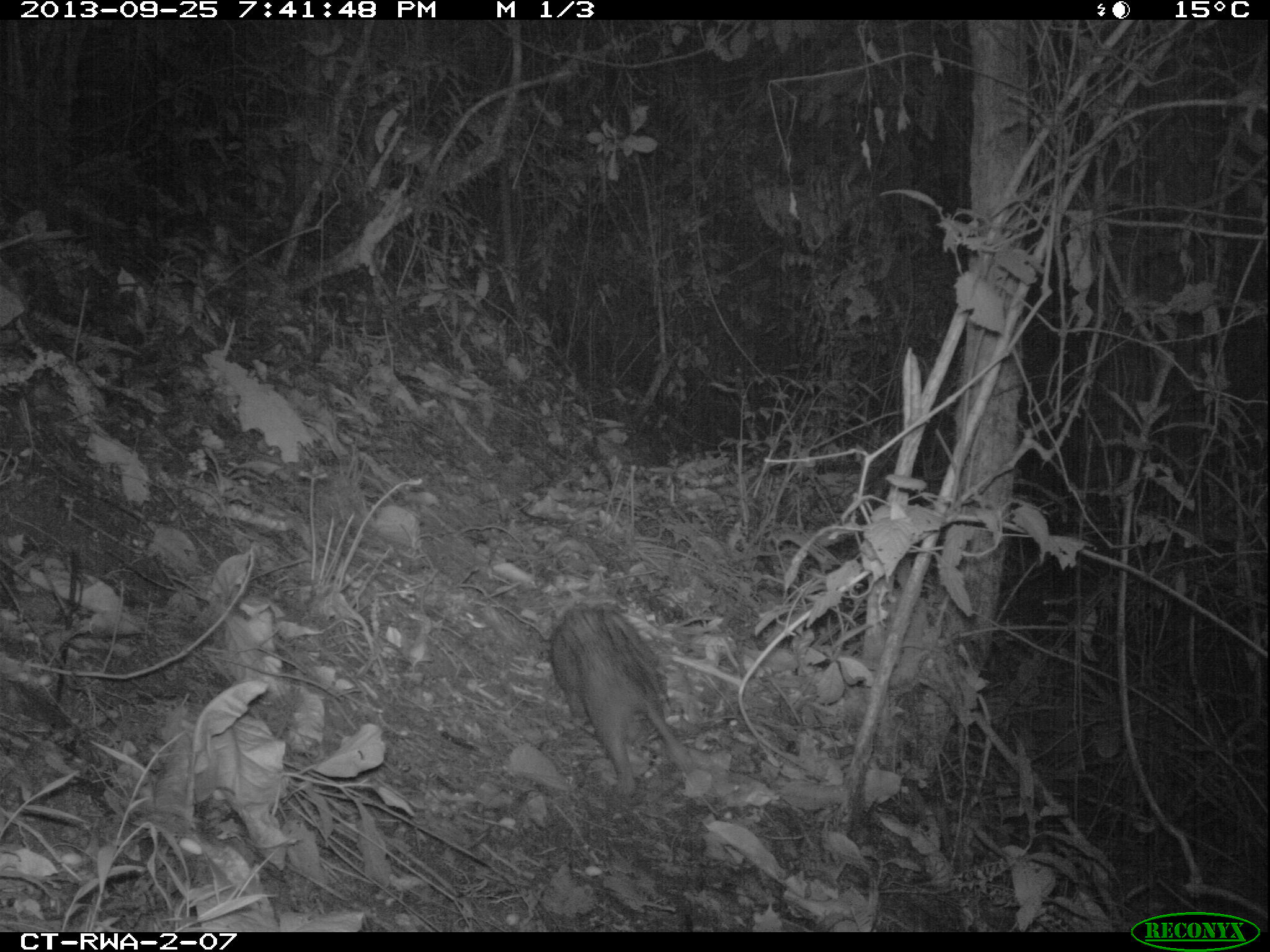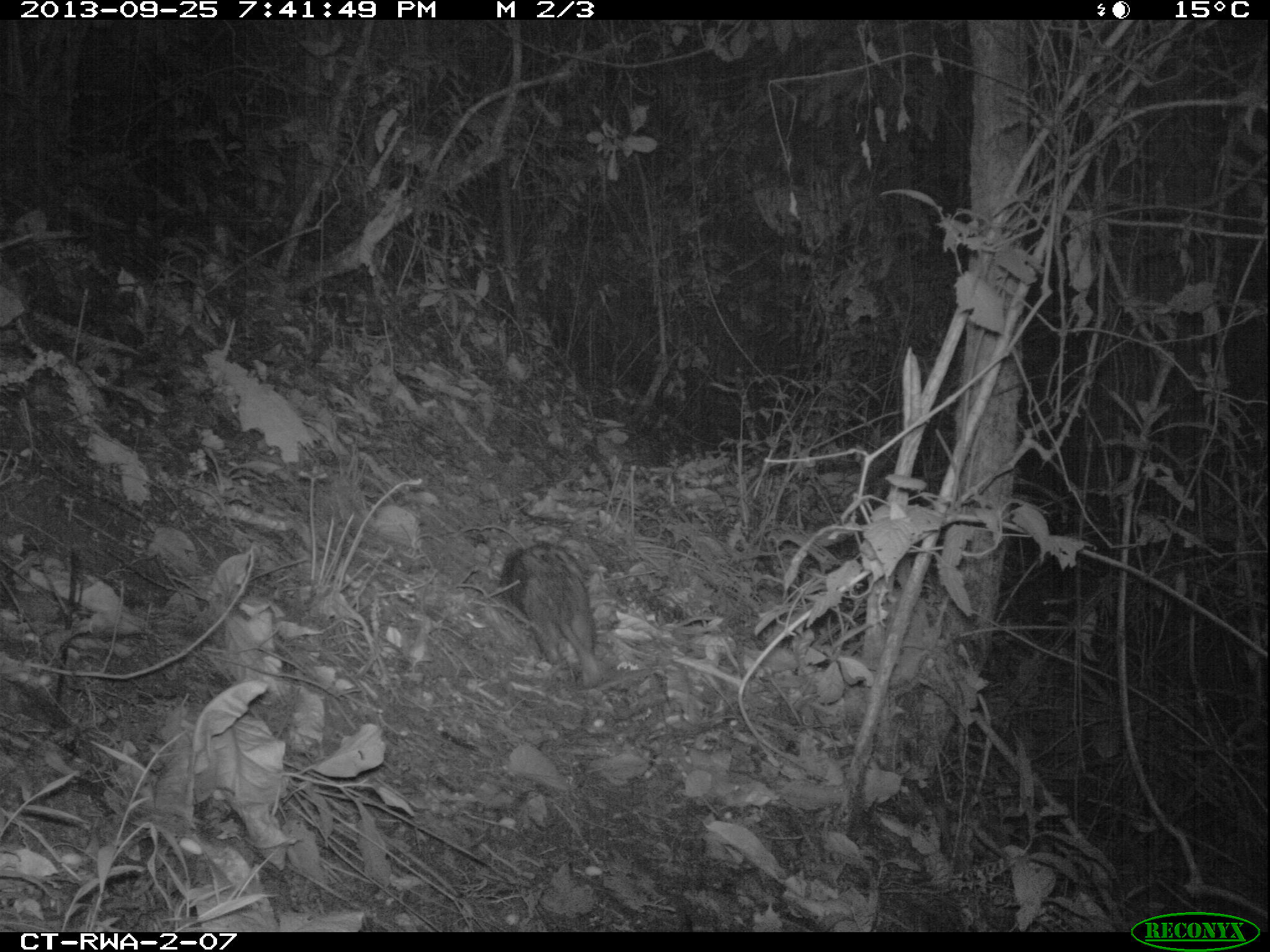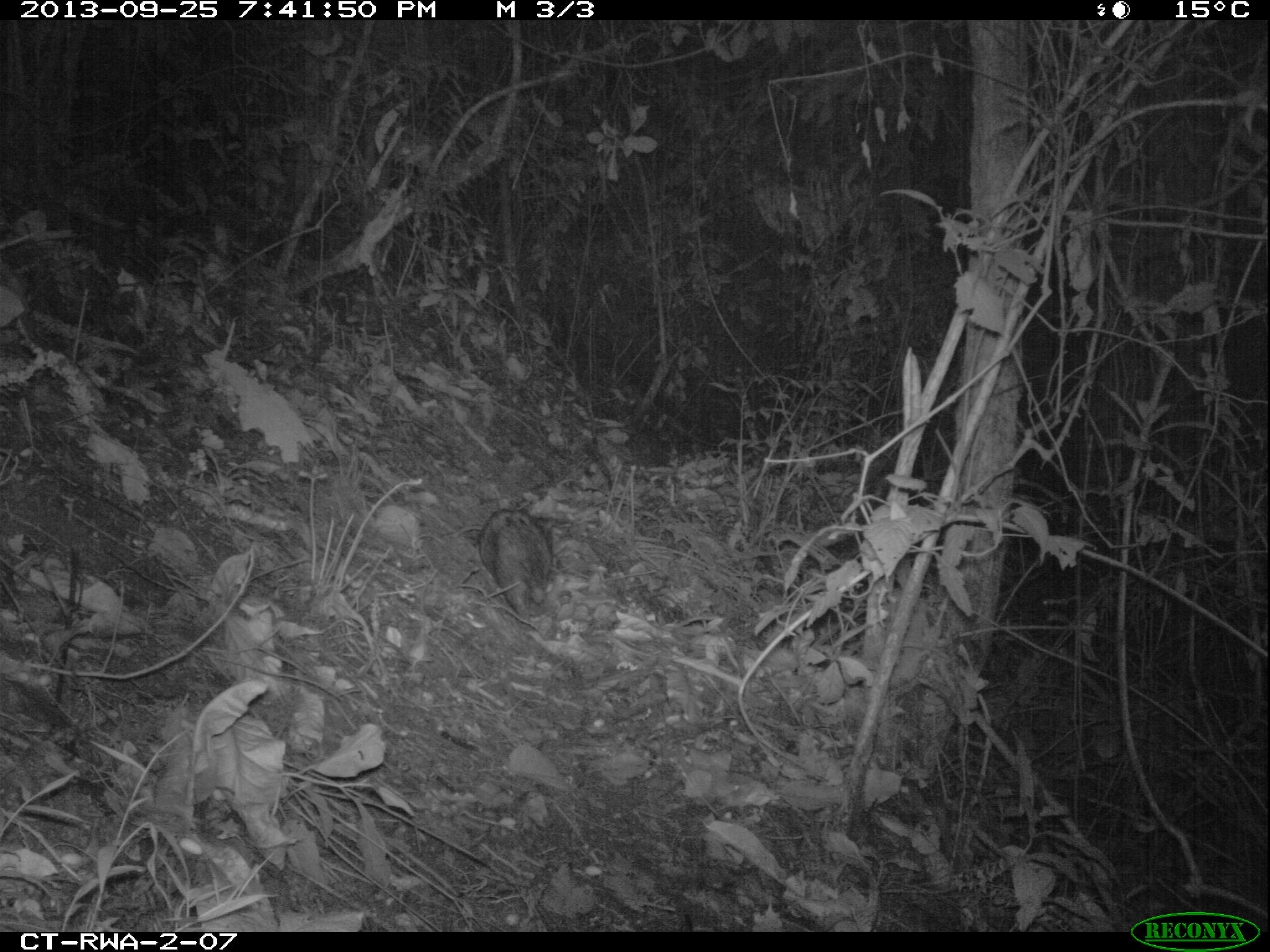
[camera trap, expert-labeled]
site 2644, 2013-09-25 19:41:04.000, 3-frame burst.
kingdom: Animalia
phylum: Chordata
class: Mammalia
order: Rodentia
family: Hystricidae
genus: Atherurus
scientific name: Atherurus africanus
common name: african brush-tailed porcupine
Atherurus africanus (african brush-tailed porcupine), count 1.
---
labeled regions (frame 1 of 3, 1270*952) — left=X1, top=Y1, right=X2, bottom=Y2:
atherurus africanus: left=549, top=599, right=693, bottom=794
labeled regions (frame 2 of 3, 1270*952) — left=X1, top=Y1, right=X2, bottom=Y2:
atherurus africanus: left=500, top=542, right=602, bottom=686